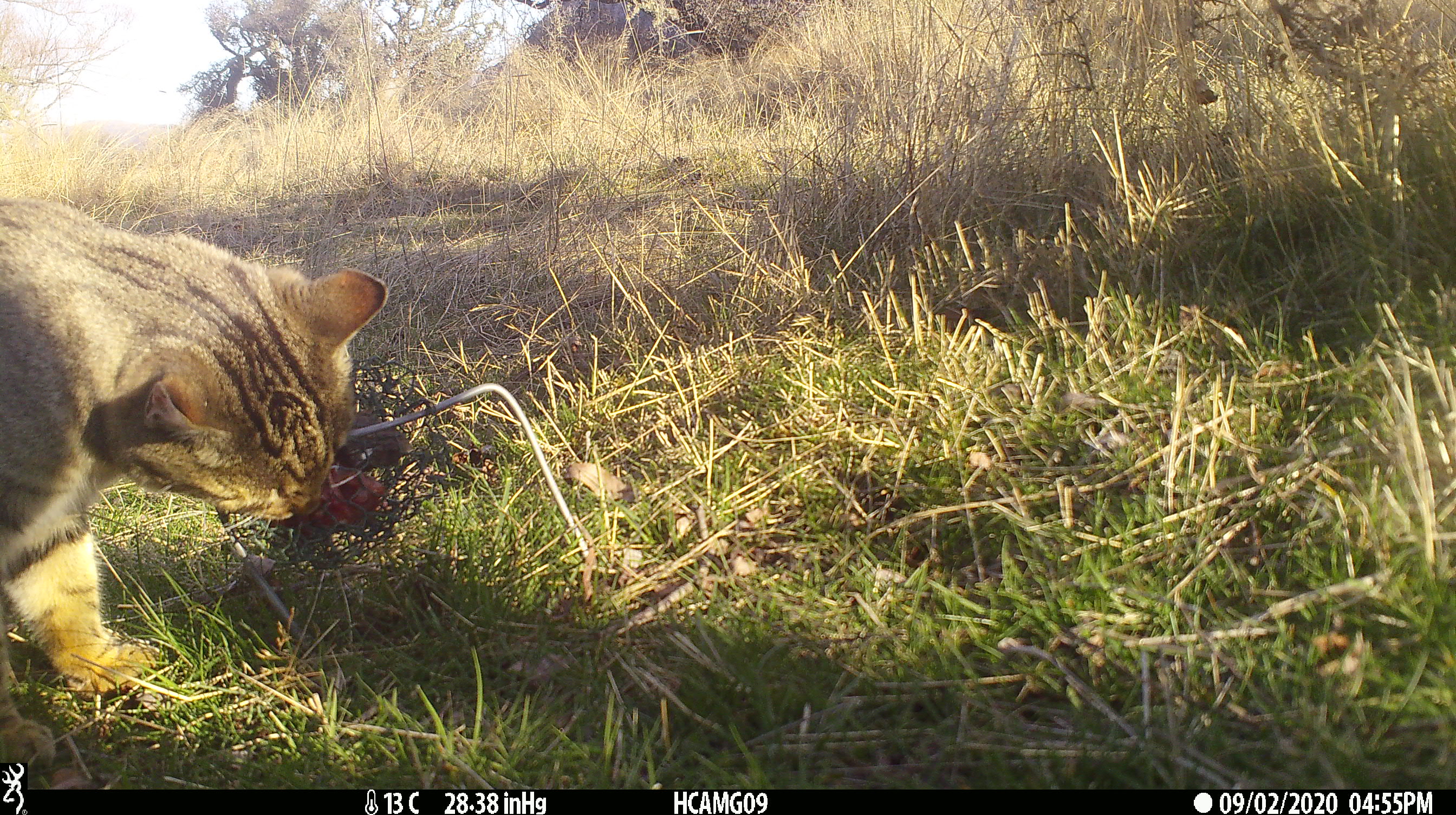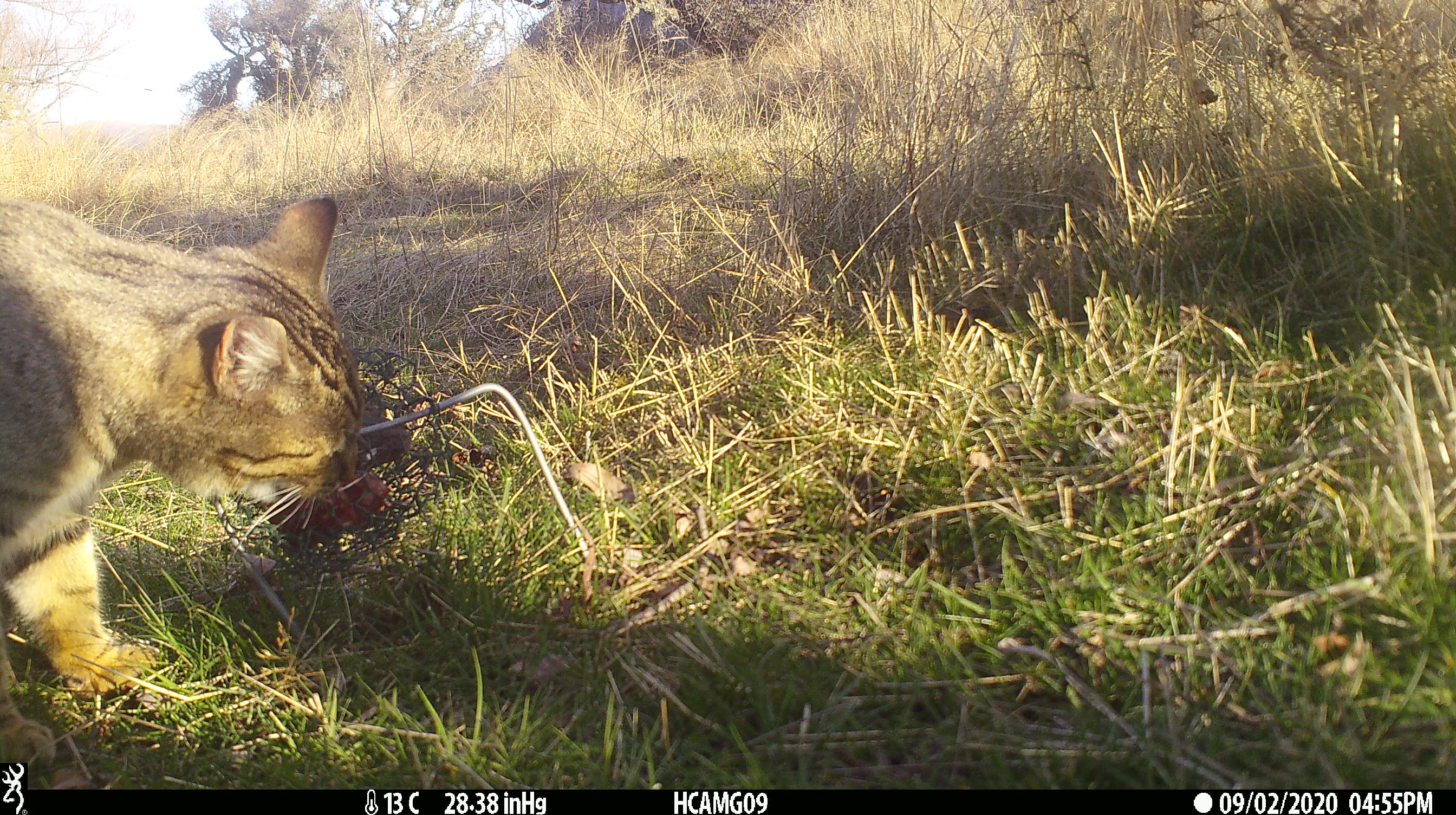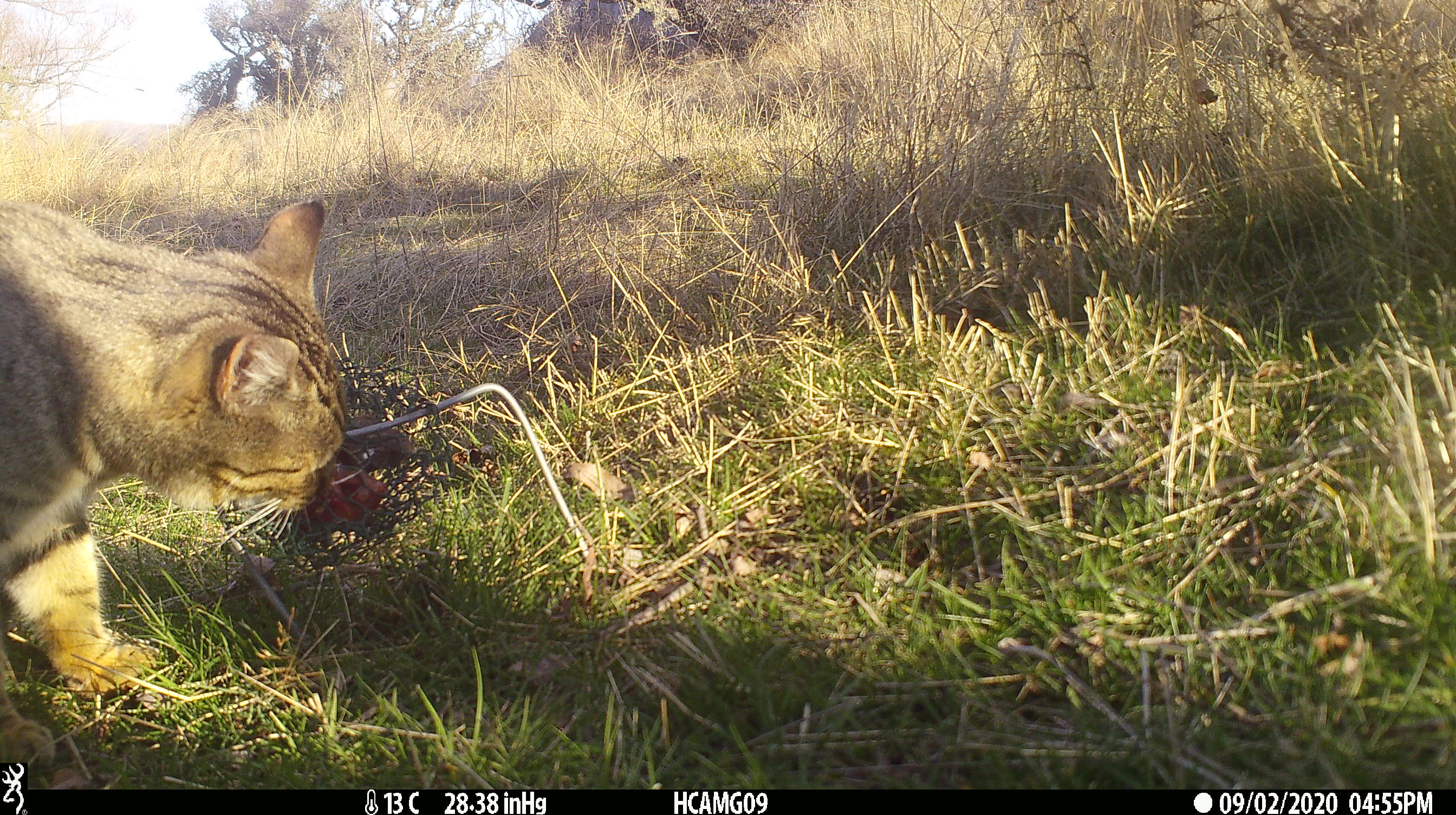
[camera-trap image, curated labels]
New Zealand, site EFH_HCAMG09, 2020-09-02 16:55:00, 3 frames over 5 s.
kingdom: Animalia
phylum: Chordata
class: Mammalia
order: Carnivora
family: Felidae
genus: Felis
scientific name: Felis catus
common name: domestic cat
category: cat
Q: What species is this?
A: Cat (domestic cat) (Felis catus).